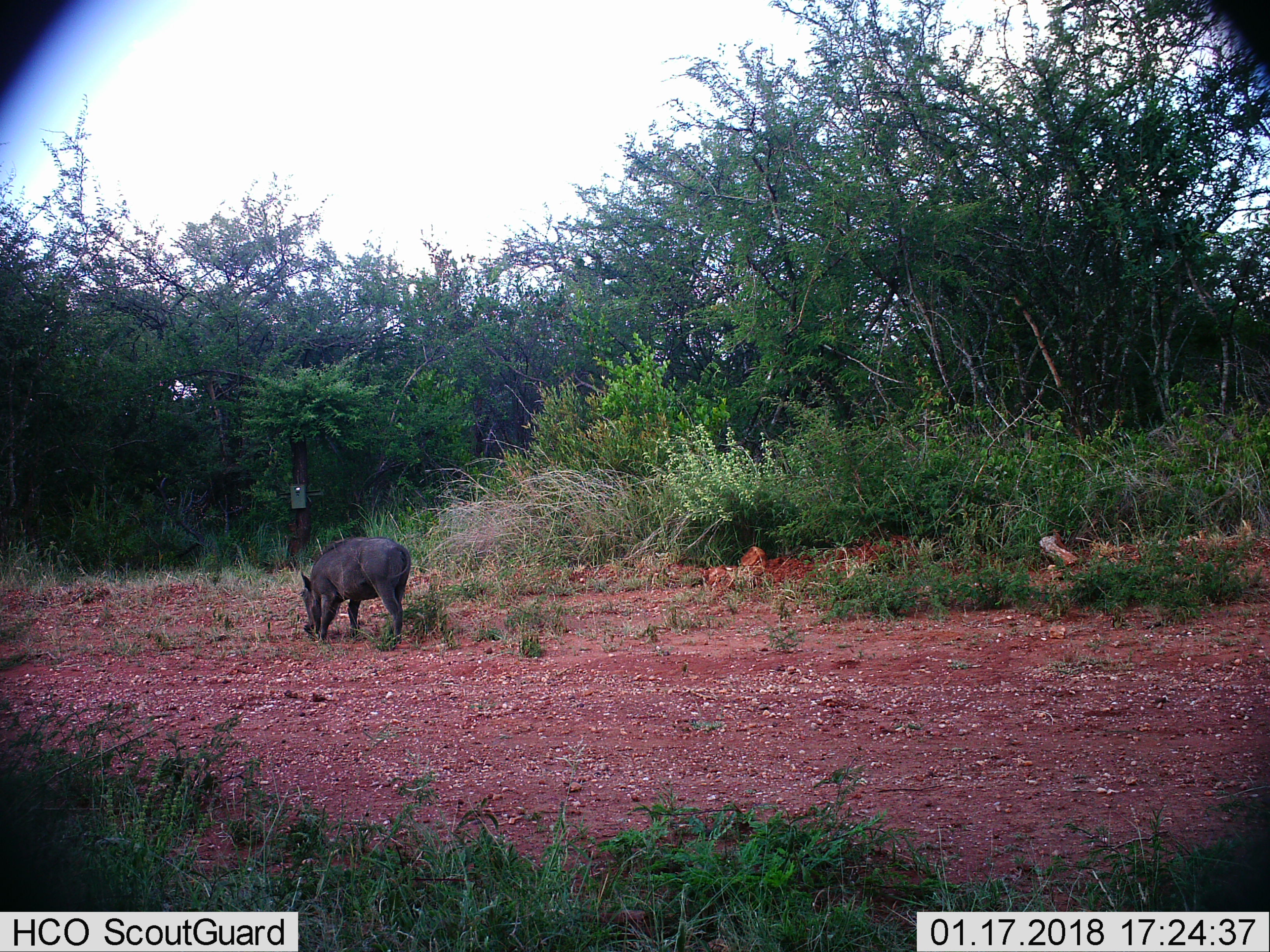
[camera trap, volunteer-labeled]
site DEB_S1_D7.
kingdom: Animalia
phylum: Chordata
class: Mammalia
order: Artiodactyla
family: Suidae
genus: Phacochoerus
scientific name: Phacochoerus africanus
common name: warthog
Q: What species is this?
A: Warthog (Phacochoerus africanus).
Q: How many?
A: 1.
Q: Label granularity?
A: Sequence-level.